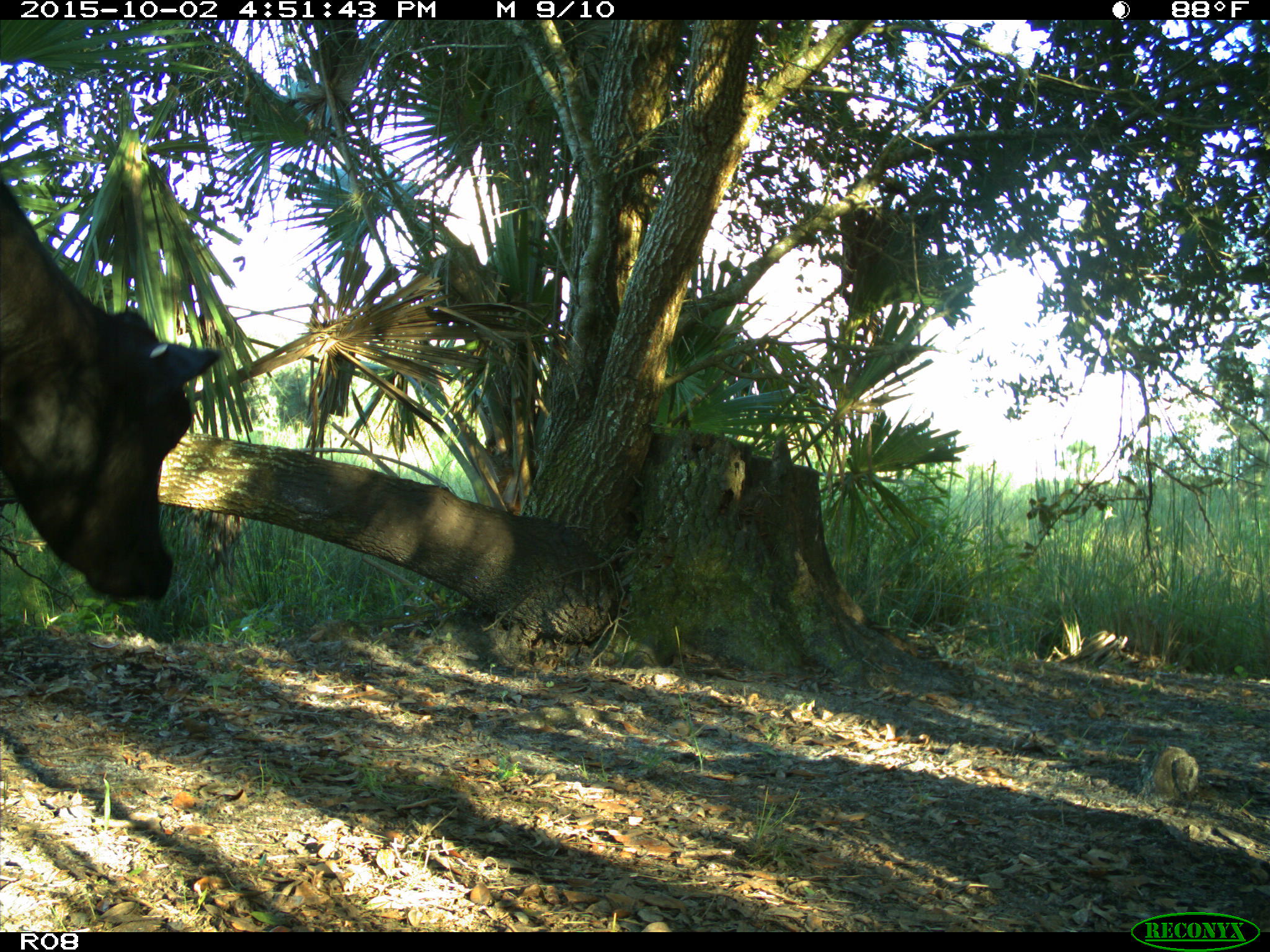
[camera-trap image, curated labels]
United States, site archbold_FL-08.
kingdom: Animalia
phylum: Chordata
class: Mammalia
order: Artiodactyla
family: Bovidae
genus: Bos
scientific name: Bos taurus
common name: domestic cow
Bos taurus (domestic cow).